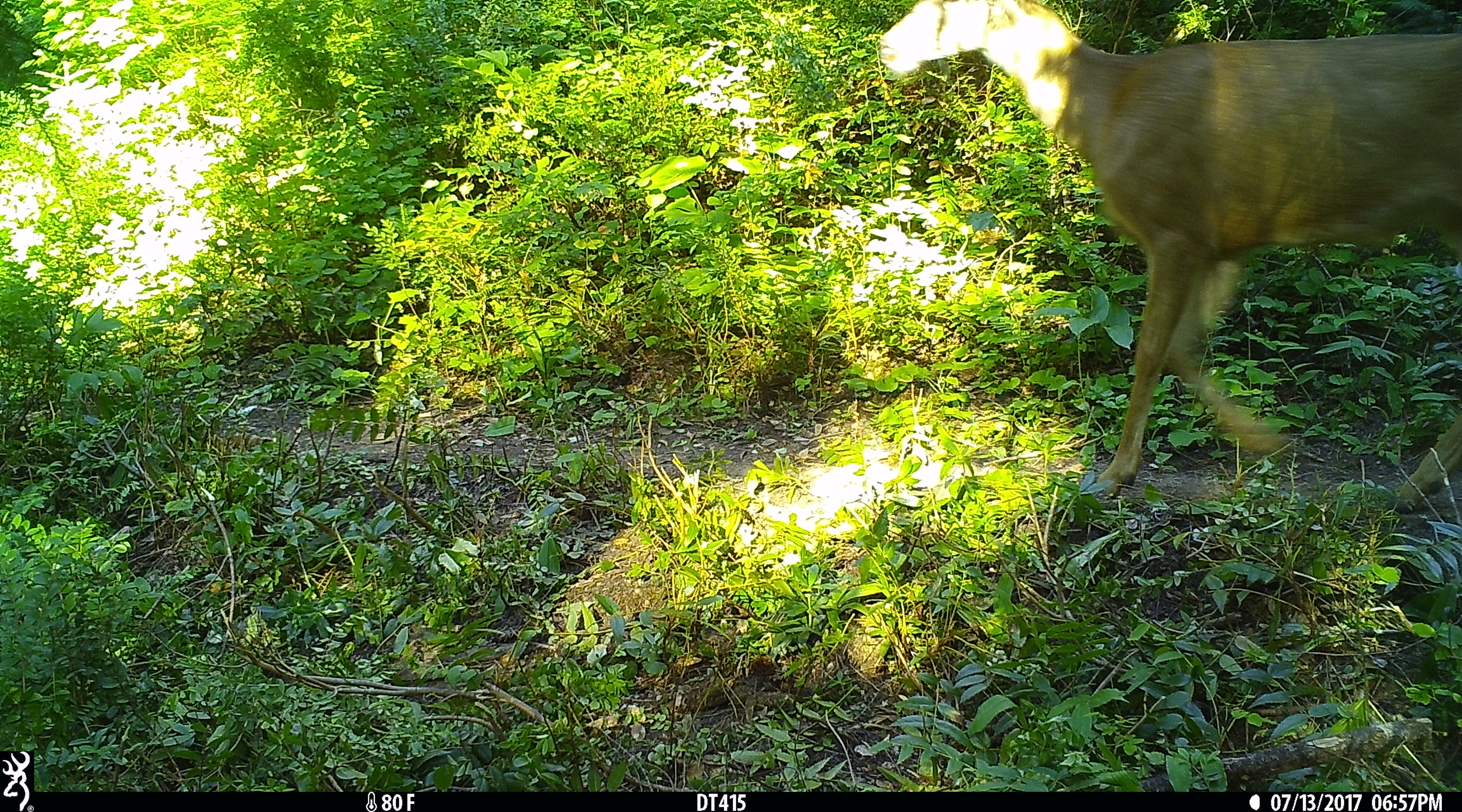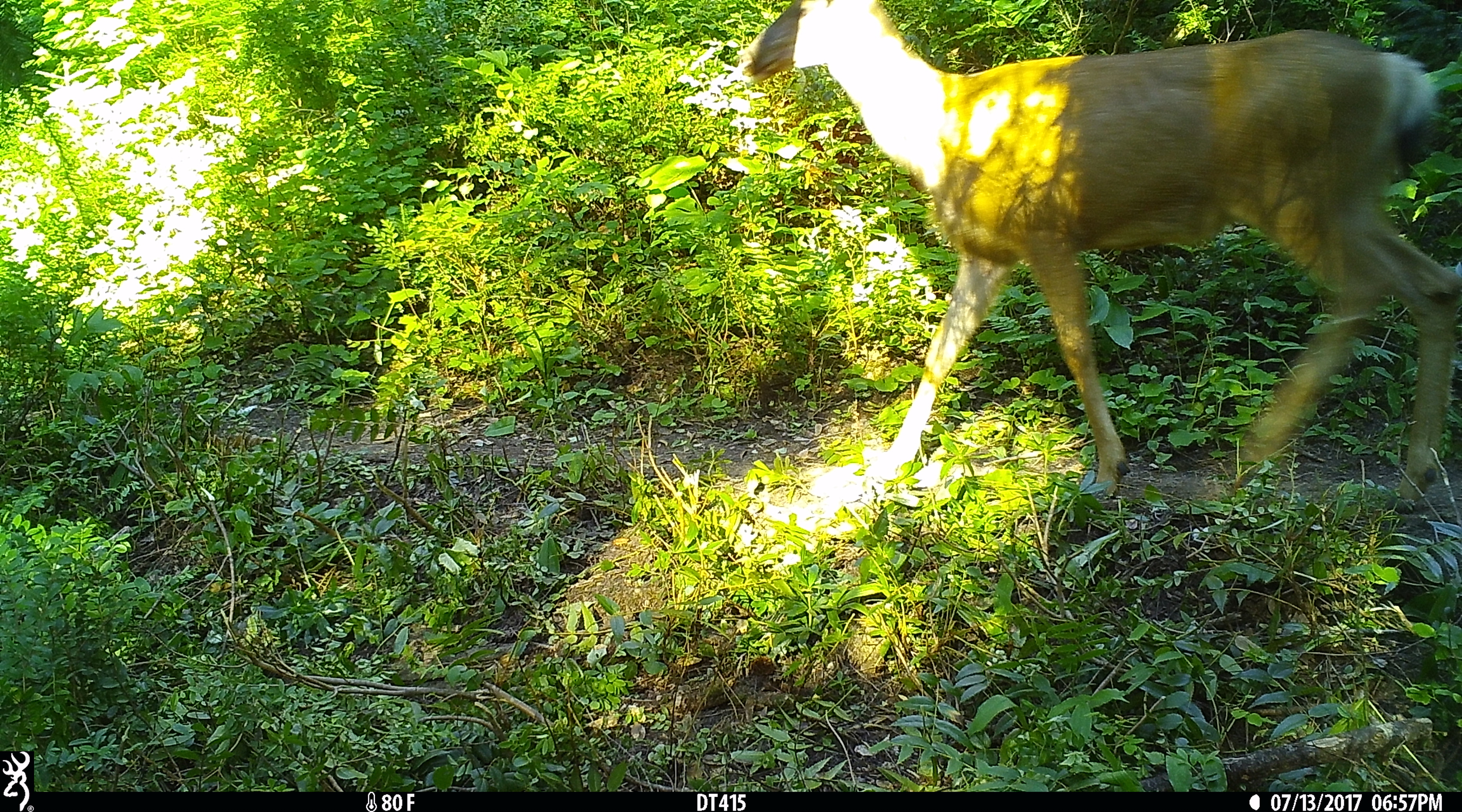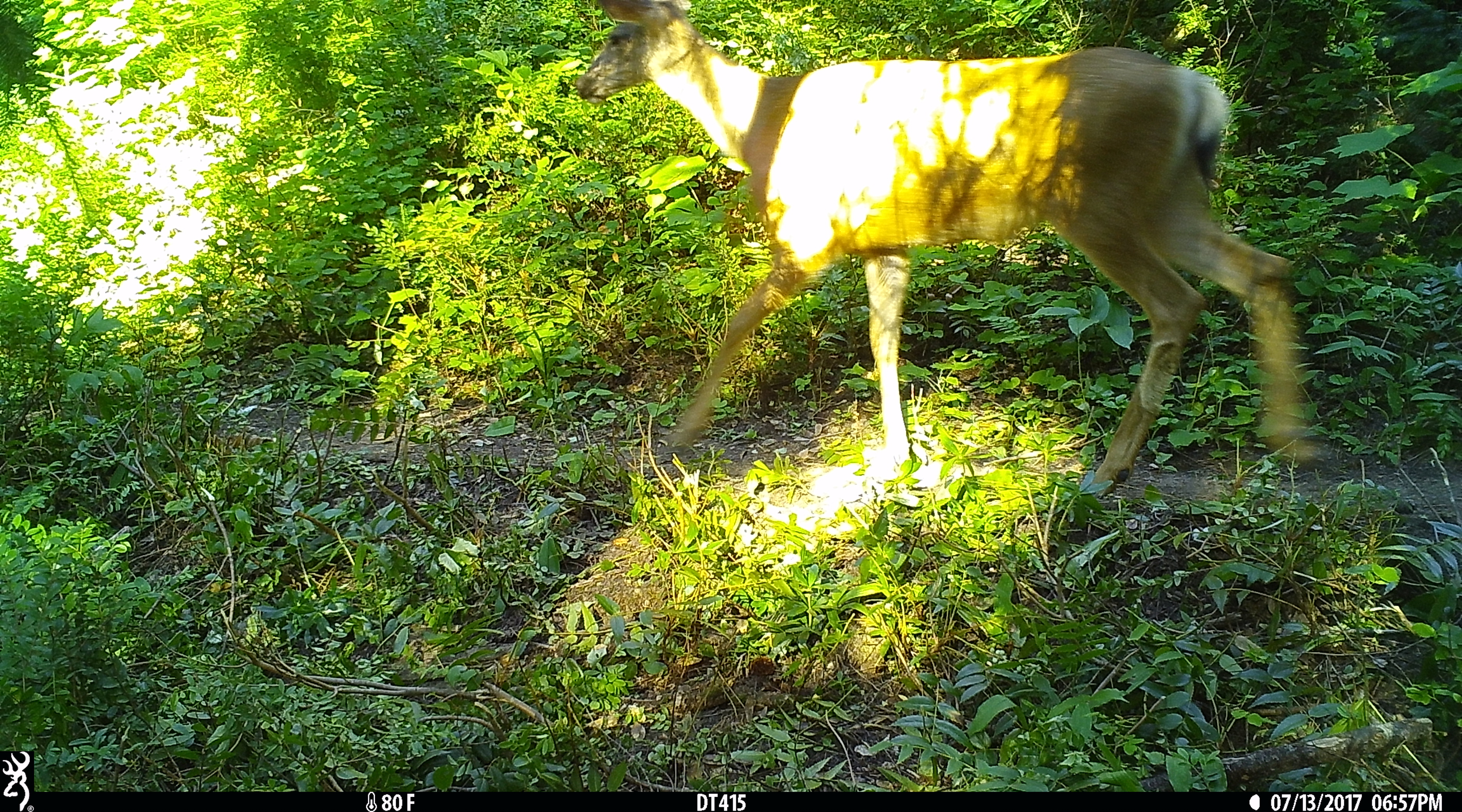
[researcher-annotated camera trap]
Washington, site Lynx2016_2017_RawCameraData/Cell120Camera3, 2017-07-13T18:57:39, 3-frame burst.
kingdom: Animalia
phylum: Chordata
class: Mammalia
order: Artiodactyla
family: Cervidae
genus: Odocoileus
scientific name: Odocoileus hemionus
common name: mule deer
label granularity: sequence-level